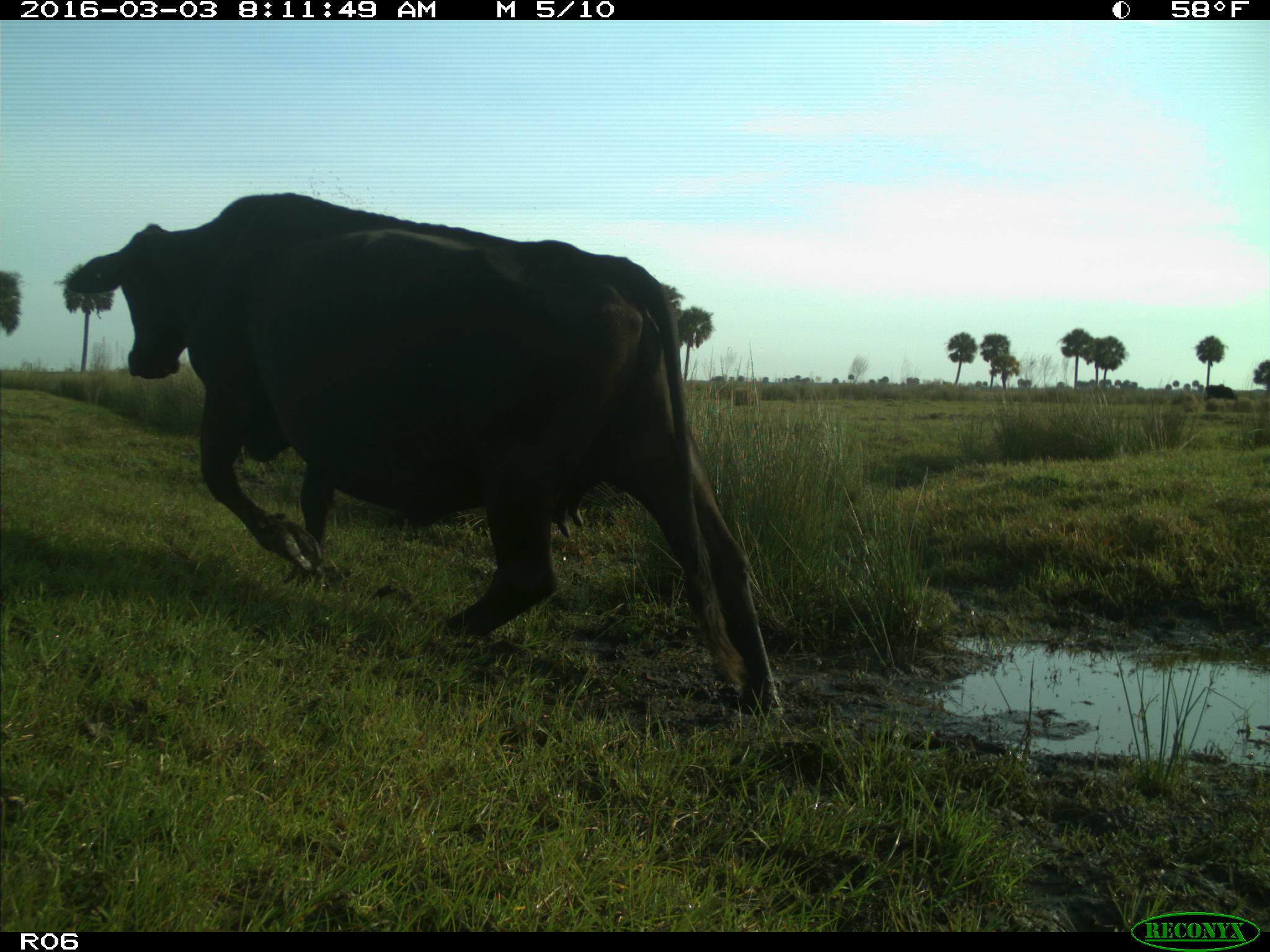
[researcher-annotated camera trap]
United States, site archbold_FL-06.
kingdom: Animalia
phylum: Chordata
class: Mammalia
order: Artiodactyla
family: Bovidae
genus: Bos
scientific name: Bos taurus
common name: domestic cow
Bos taurus (domestic cow).